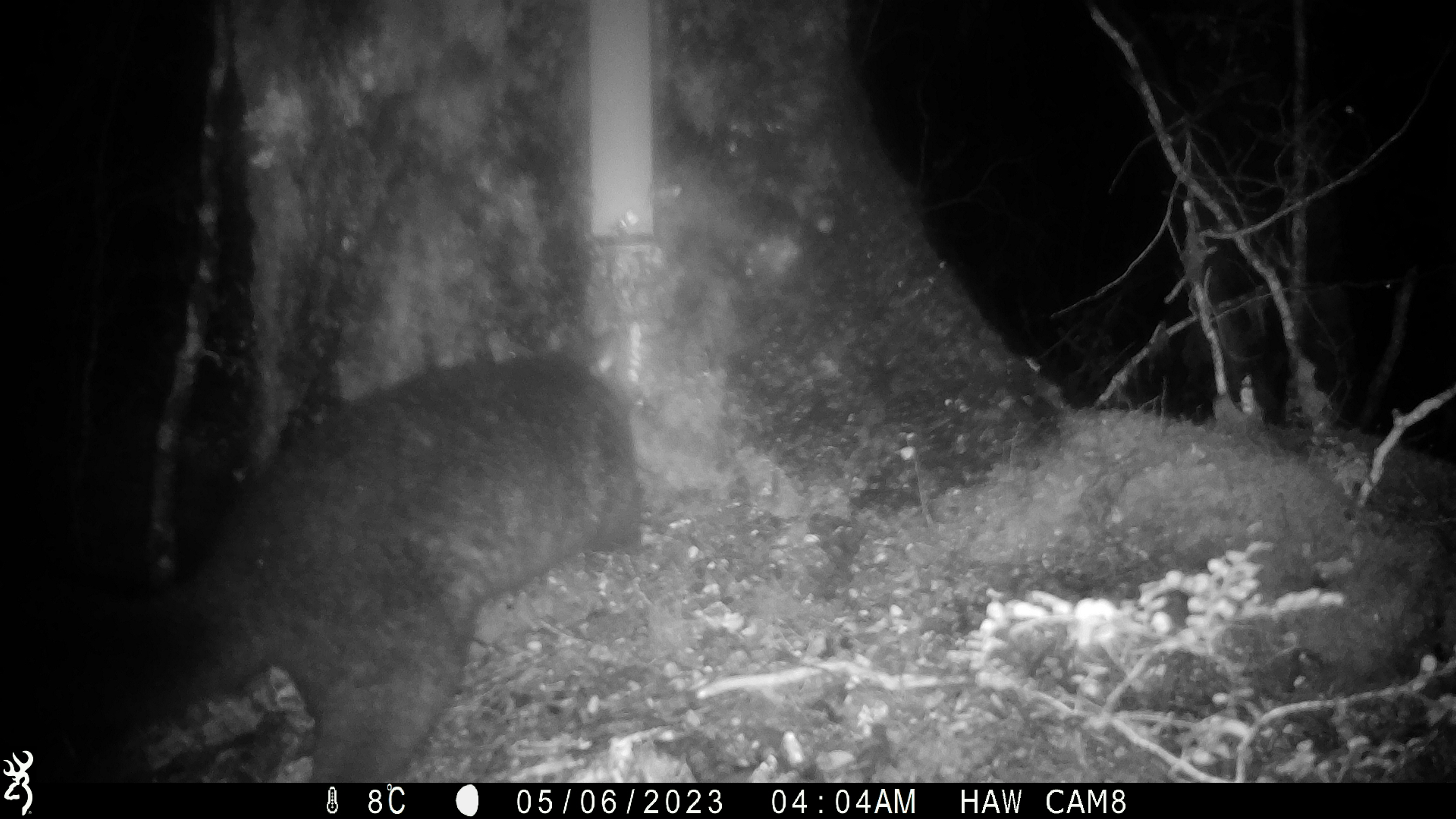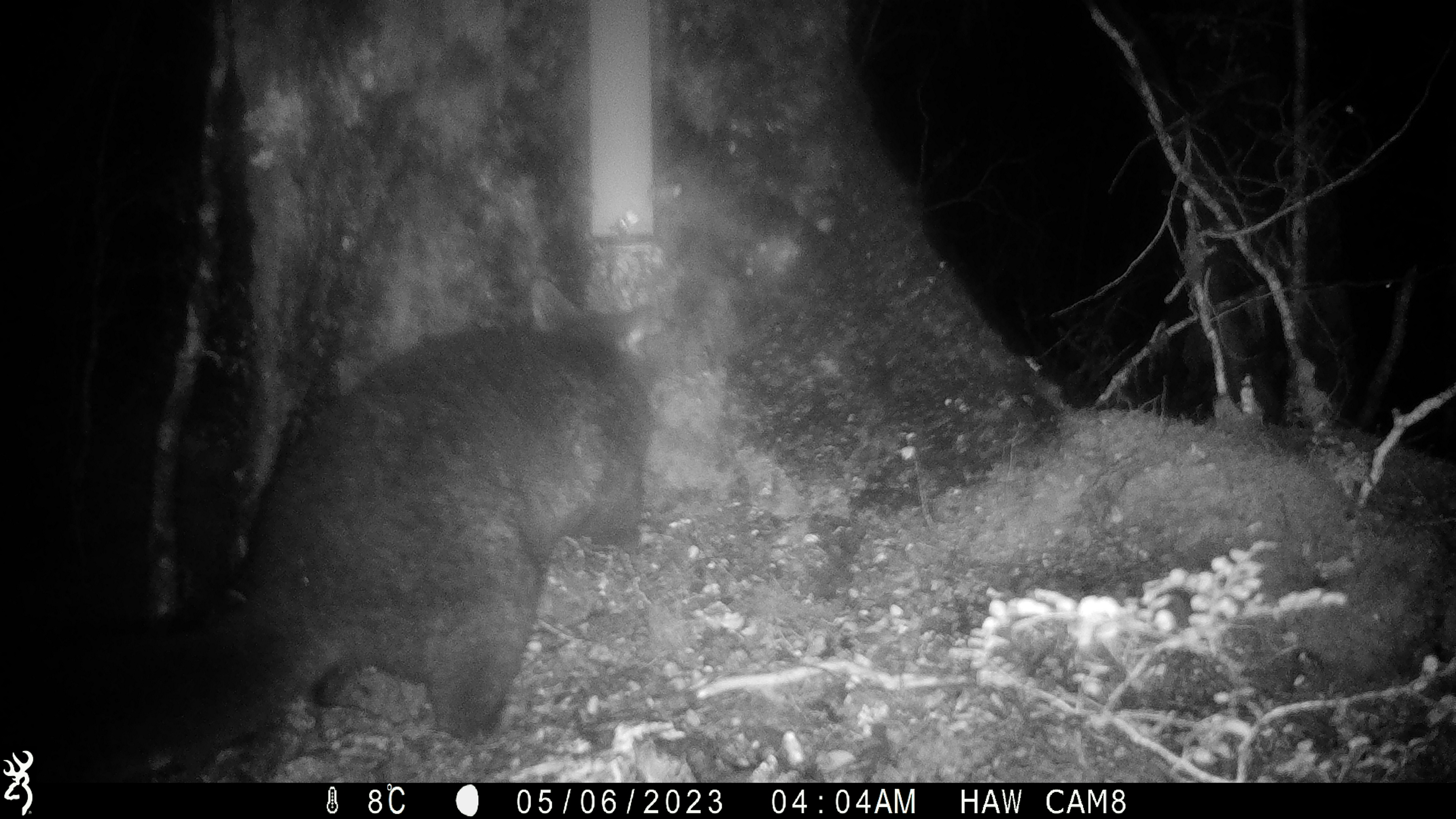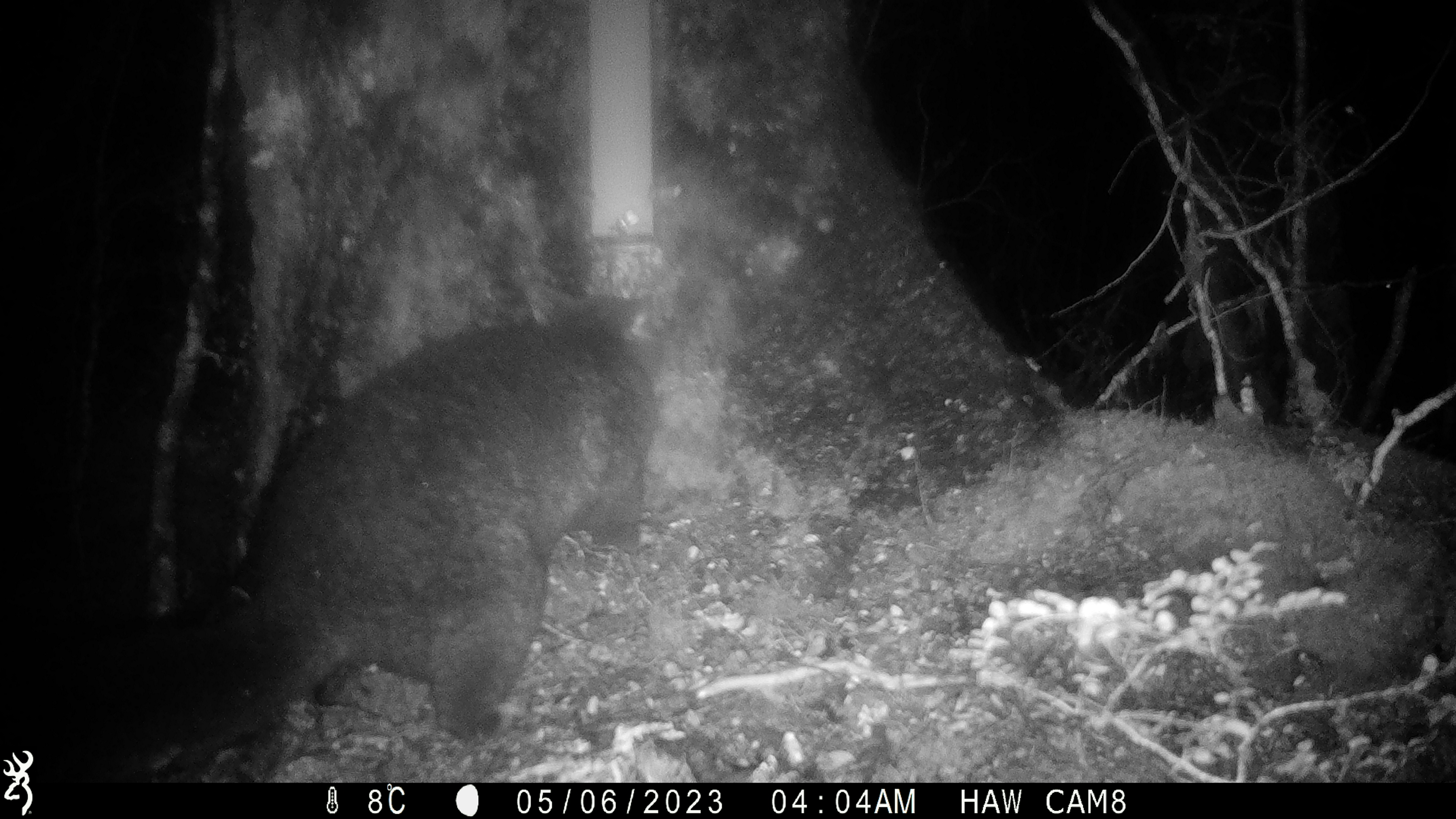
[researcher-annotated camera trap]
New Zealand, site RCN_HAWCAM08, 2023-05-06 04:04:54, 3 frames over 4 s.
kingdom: Animalia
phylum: Chordata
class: Mammalia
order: Diprotodontia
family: Phalangeridae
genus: Trichosurus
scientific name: Trichosurus vulpecula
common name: common brushtail possum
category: possum